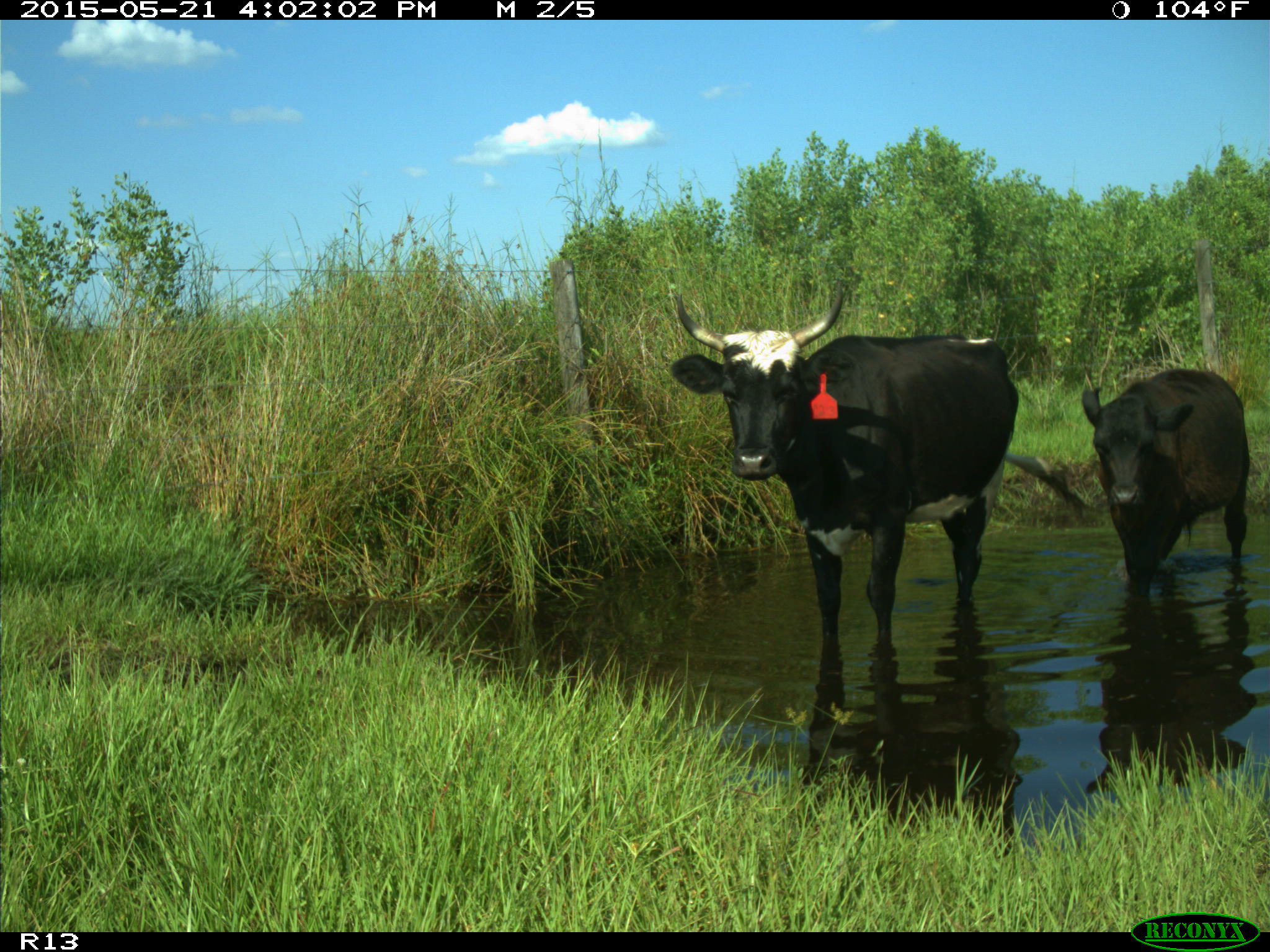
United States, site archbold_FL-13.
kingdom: Animalia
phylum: Chordata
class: Mammalia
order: Artiodactyla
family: Bovidae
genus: Bos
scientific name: Bos taurus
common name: domestic cow